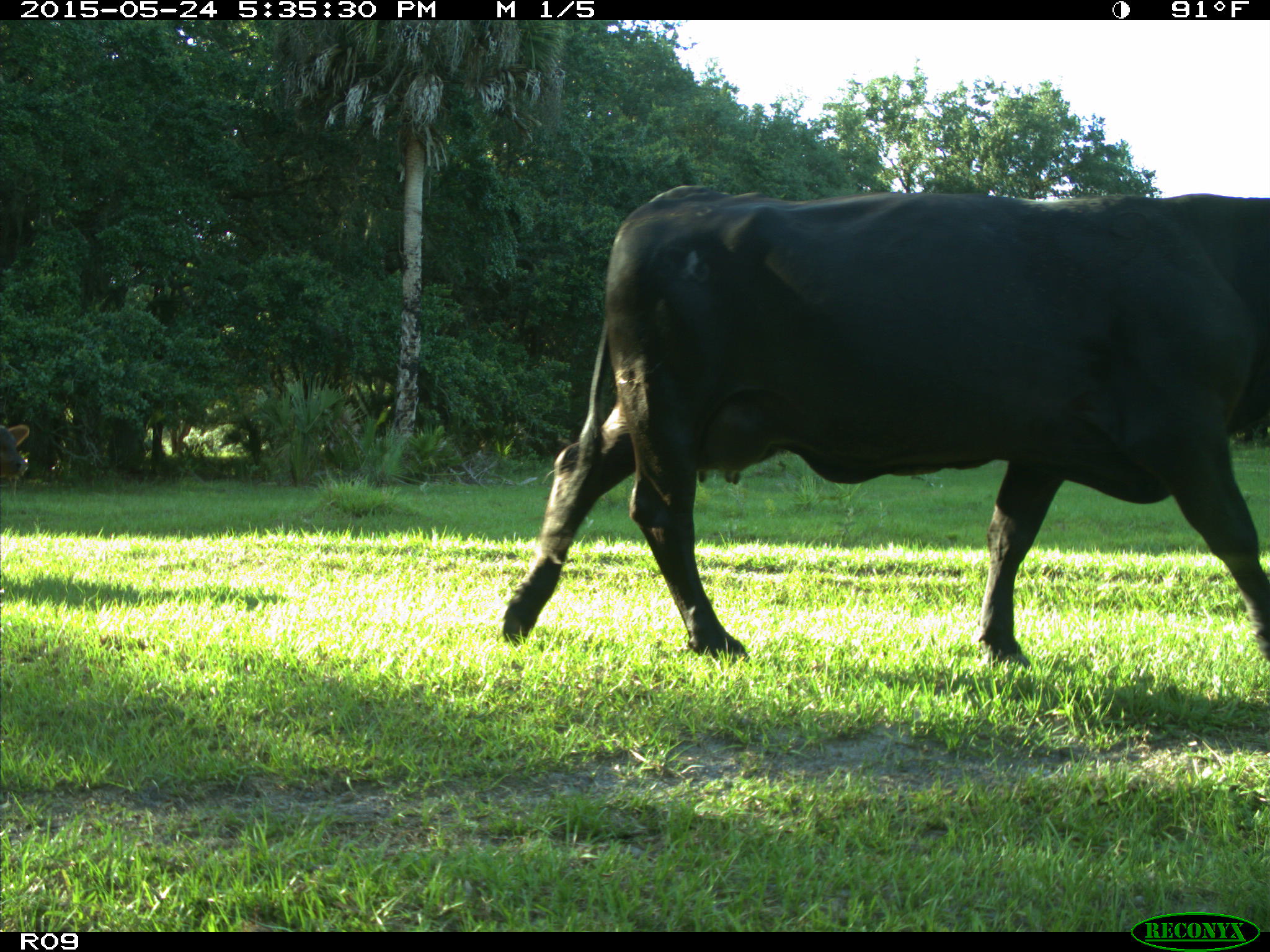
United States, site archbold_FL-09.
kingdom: Animalia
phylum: Chordata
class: Mammalia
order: Artiodactyla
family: Bovidae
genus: Bos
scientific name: Bos taurus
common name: domestic cow